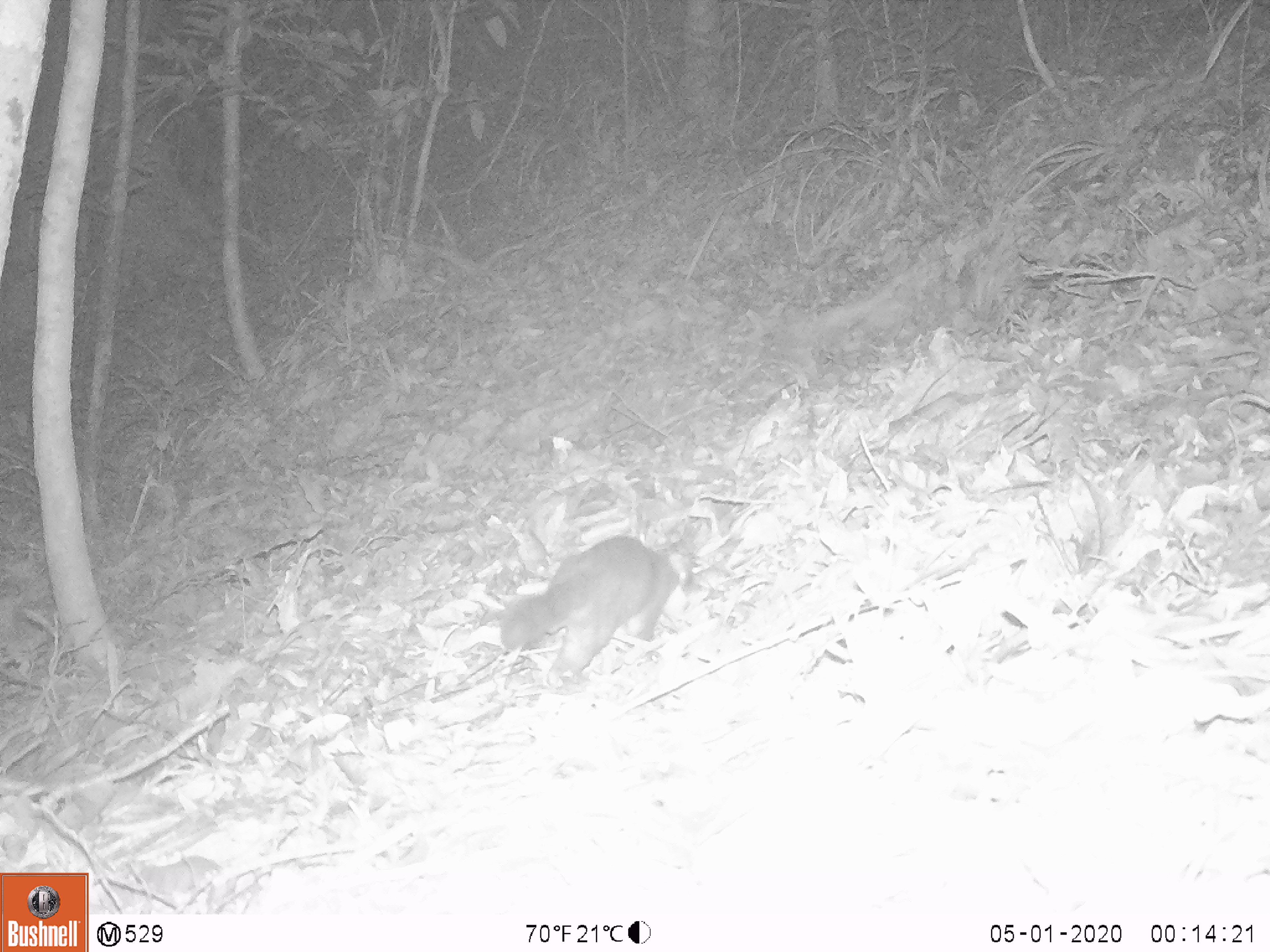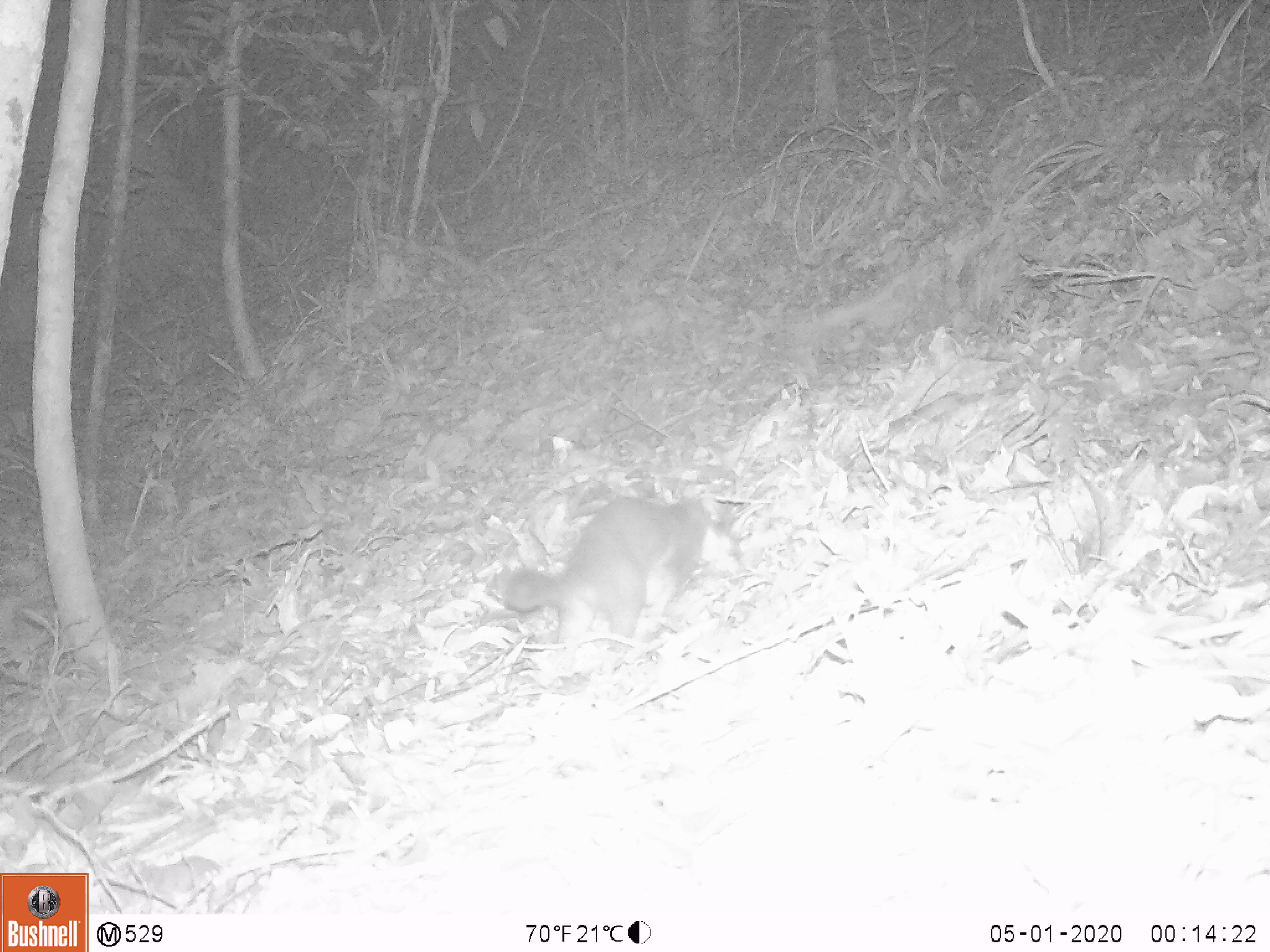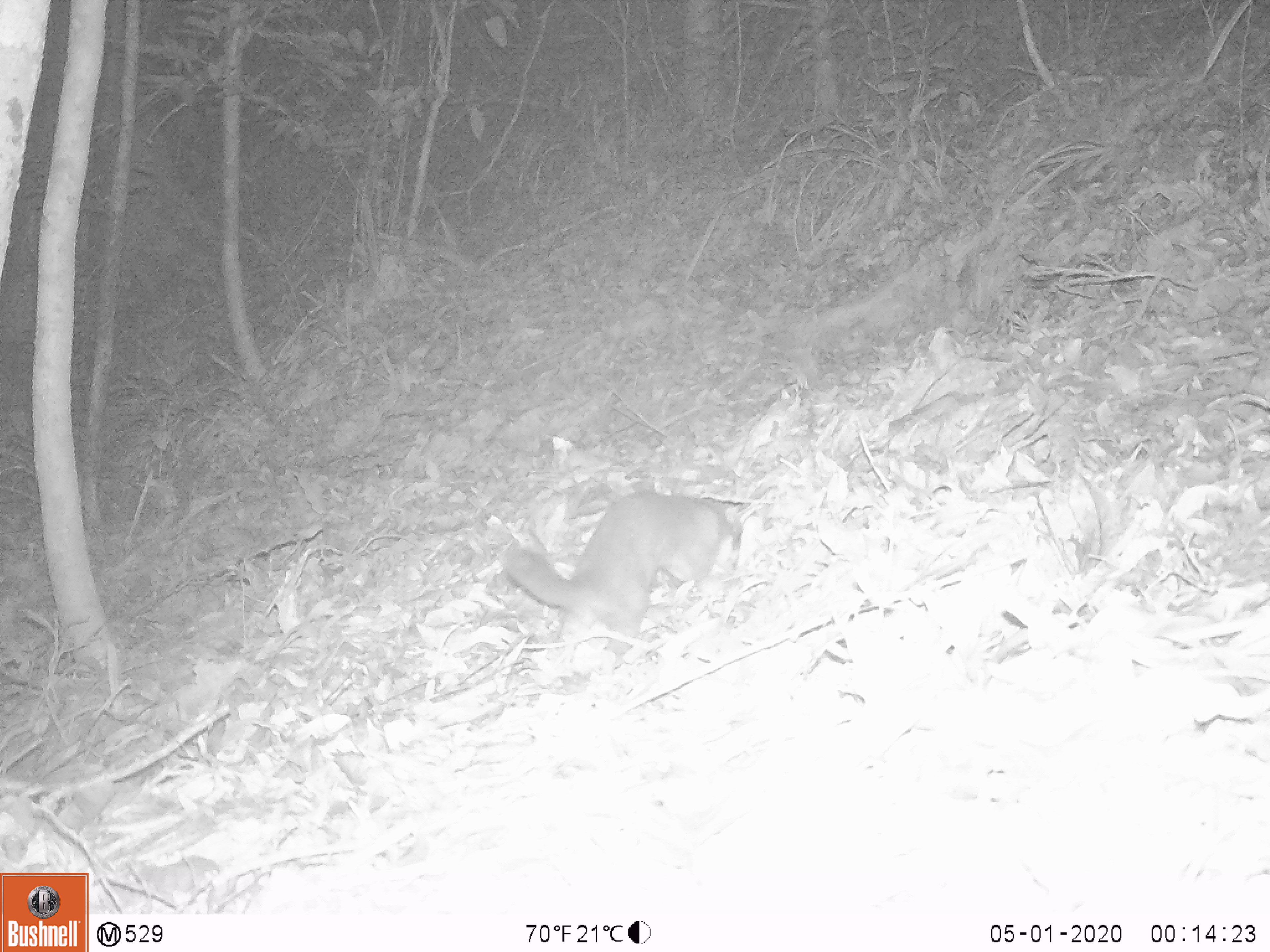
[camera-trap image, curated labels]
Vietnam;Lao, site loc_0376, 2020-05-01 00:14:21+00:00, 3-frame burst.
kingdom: Animalia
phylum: Chordata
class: Mammalia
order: Carnivora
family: Mustelidae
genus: Melogale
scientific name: Melogale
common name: ferret badger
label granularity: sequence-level